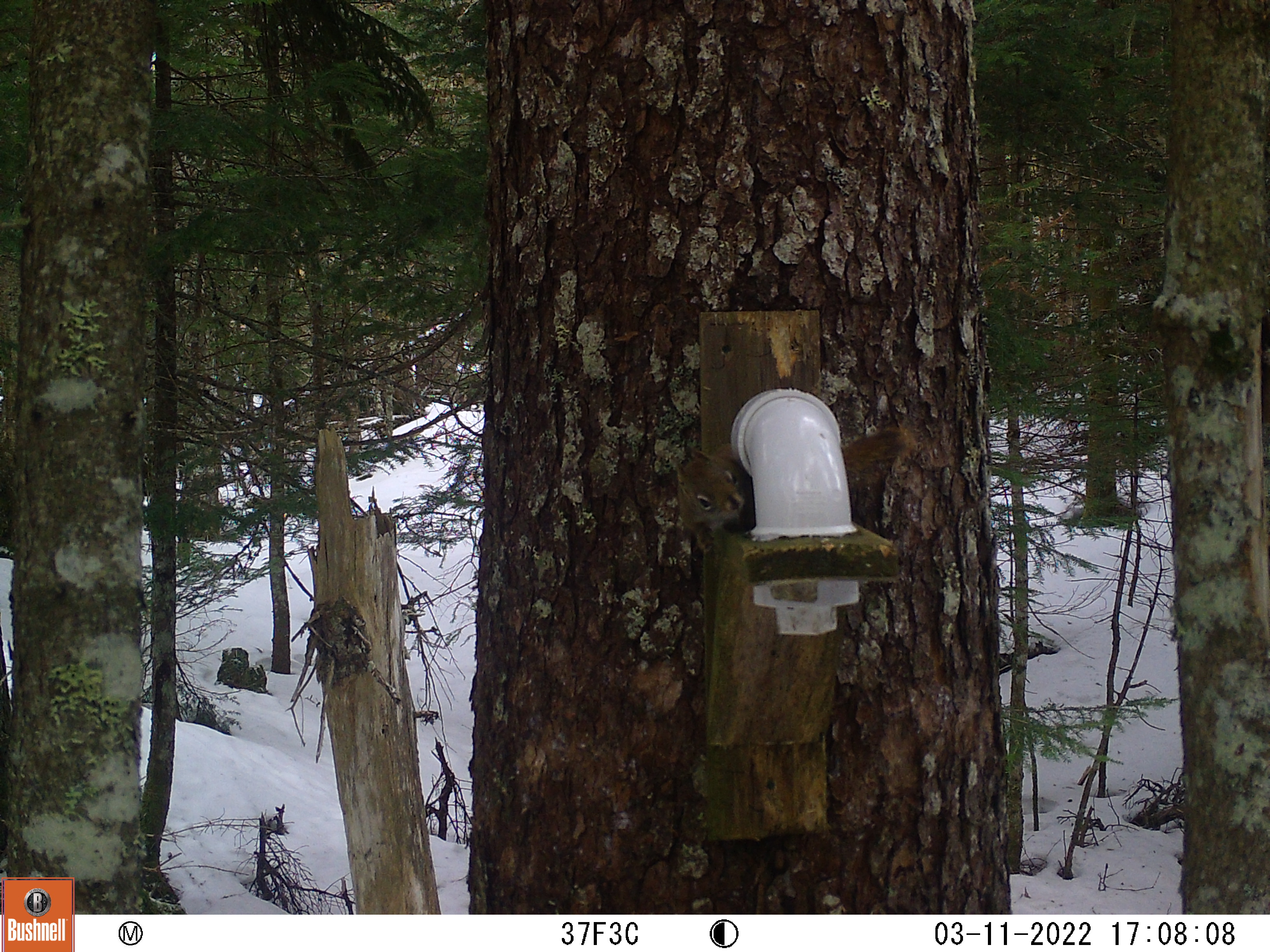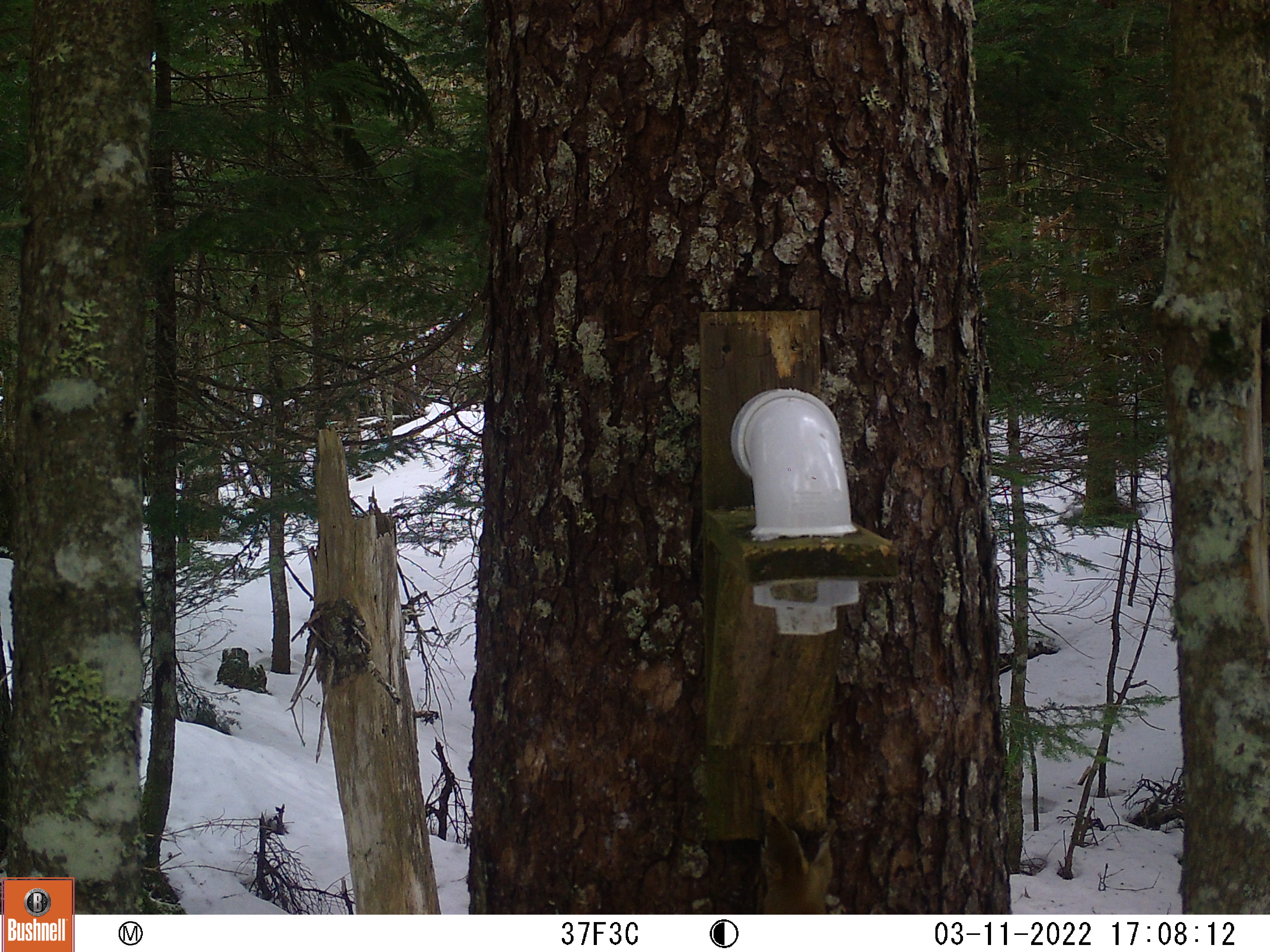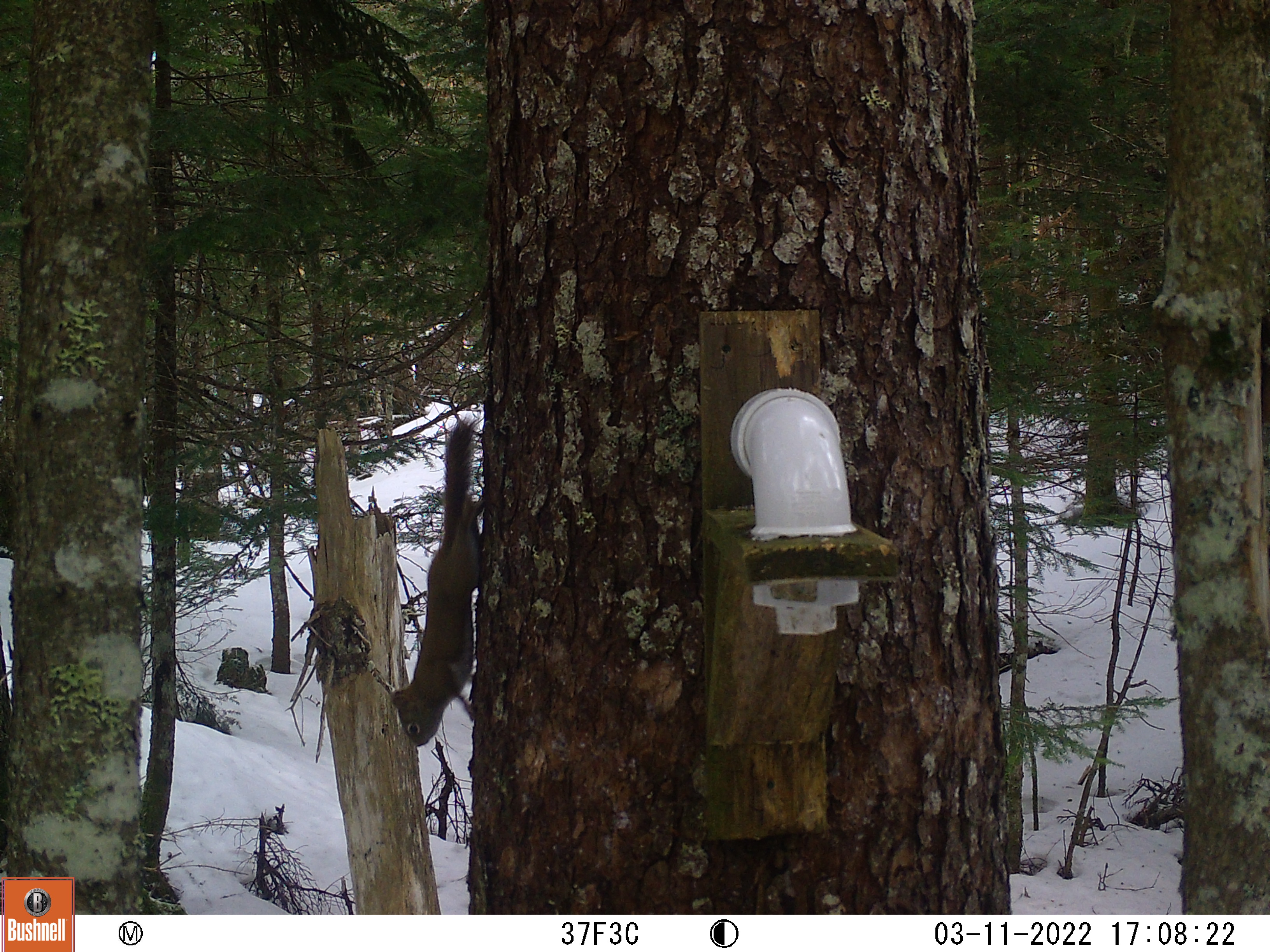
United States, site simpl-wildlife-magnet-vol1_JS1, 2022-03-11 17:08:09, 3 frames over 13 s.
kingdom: Animalia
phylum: Chordata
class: Mammalia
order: Rodentia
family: Sciuridae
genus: Tamiasciurus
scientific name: Tamiasciurus hudsonicus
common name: red squirrel